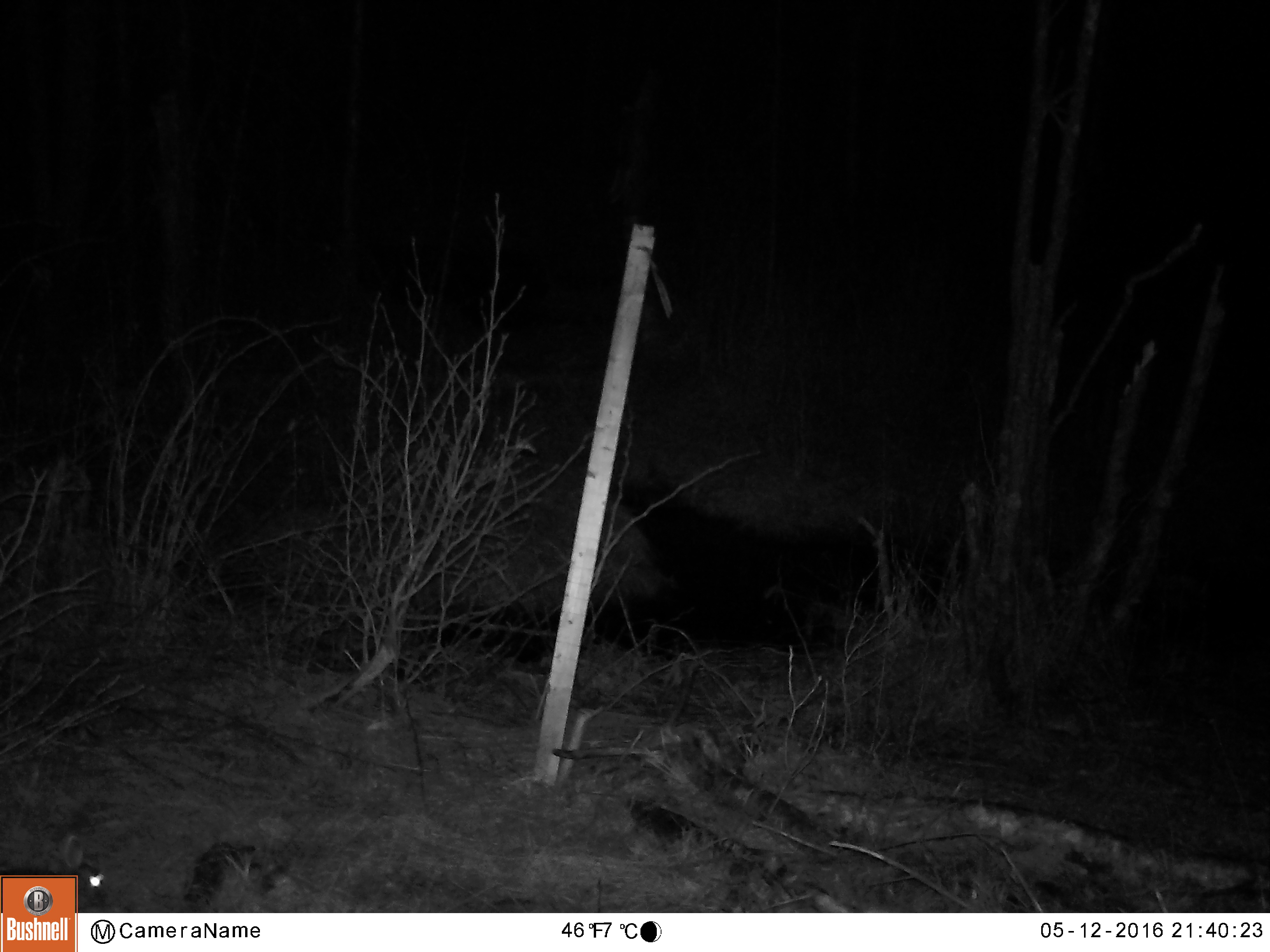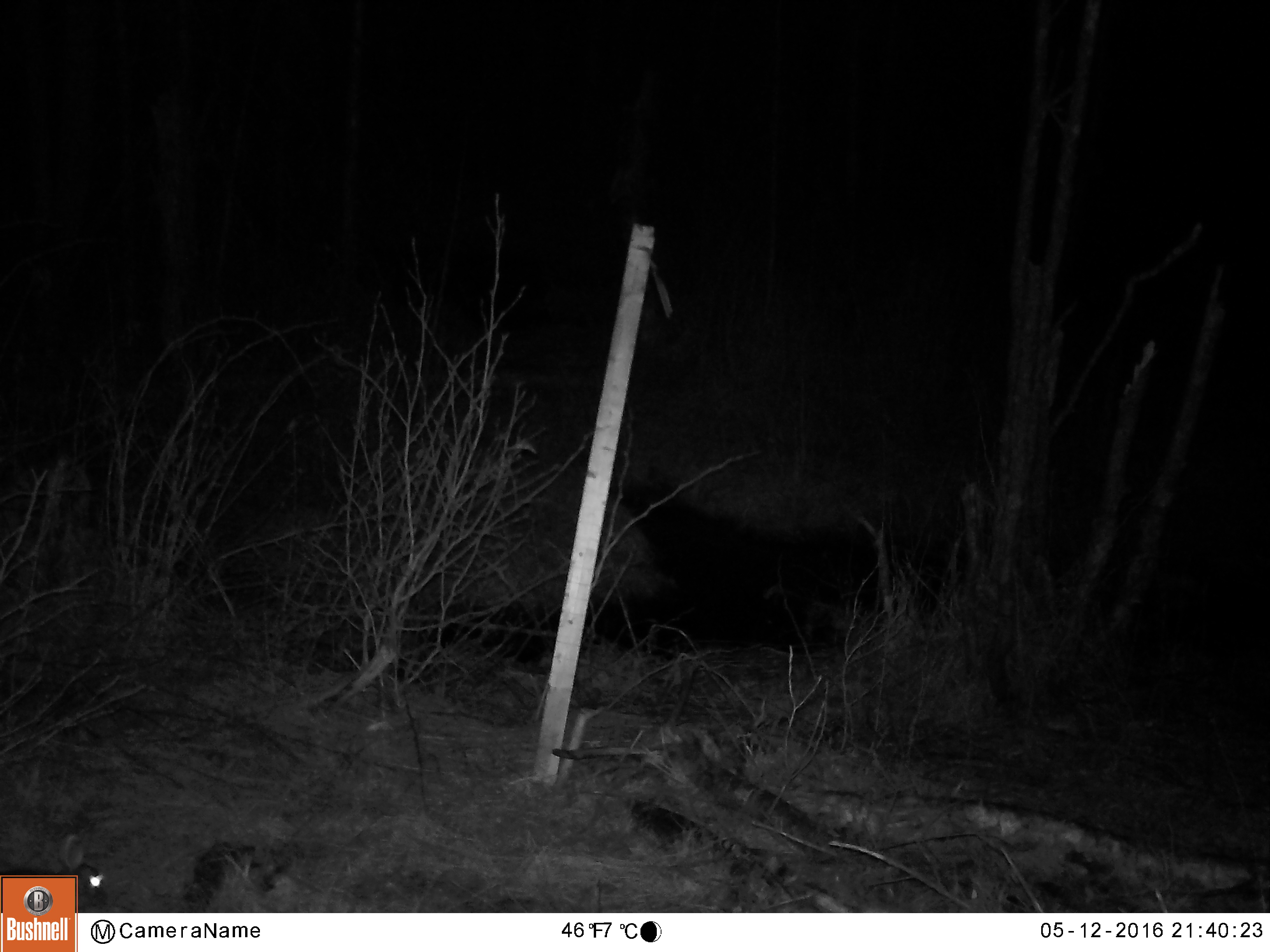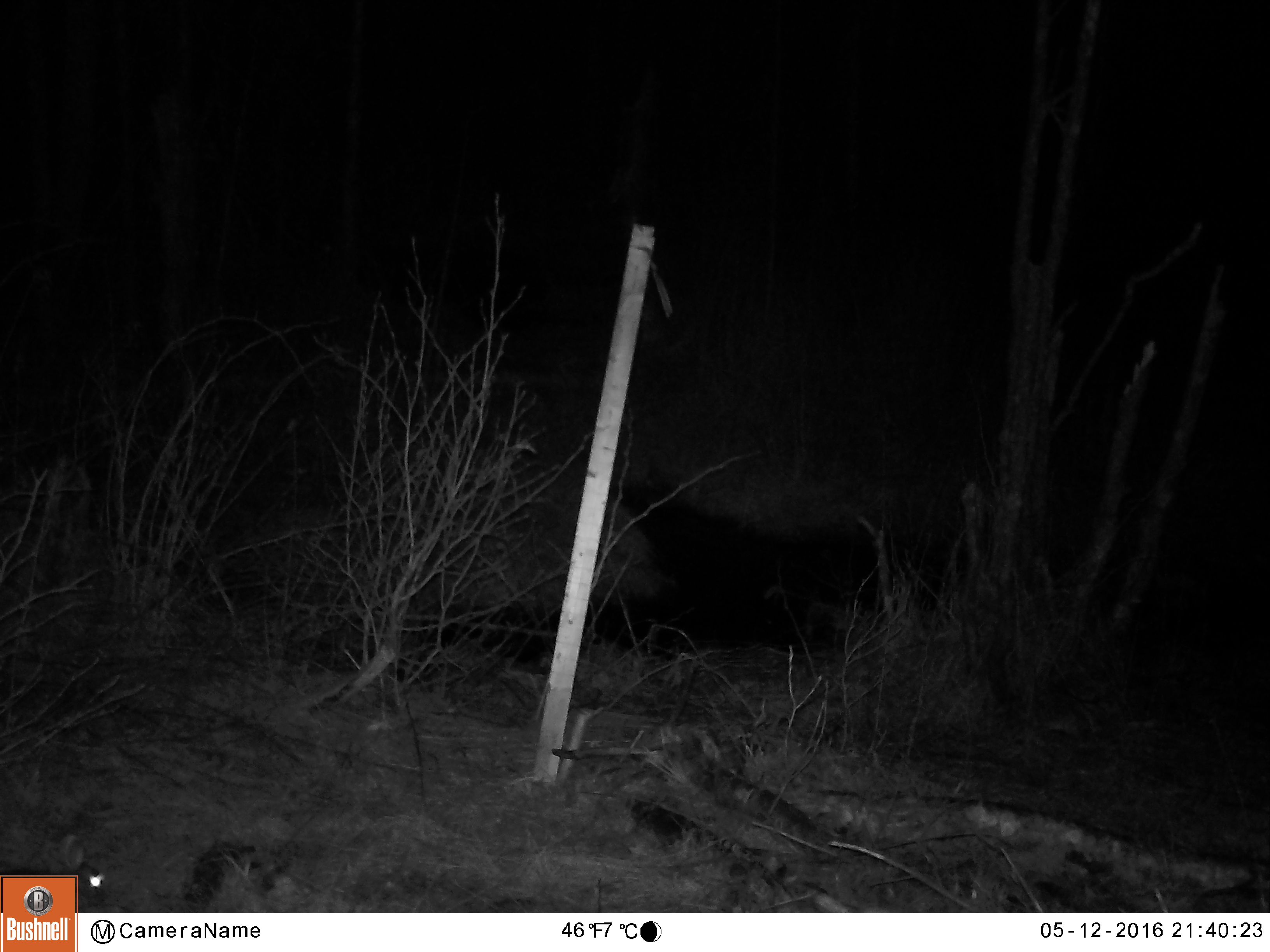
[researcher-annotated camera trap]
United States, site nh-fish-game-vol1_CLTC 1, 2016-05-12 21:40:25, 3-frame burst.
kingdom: Animalia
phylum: Chordata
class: Mammalia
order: Lagomorpha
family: Leporidae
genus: Lepus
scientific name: Lepus americanus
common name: snowshoe hare